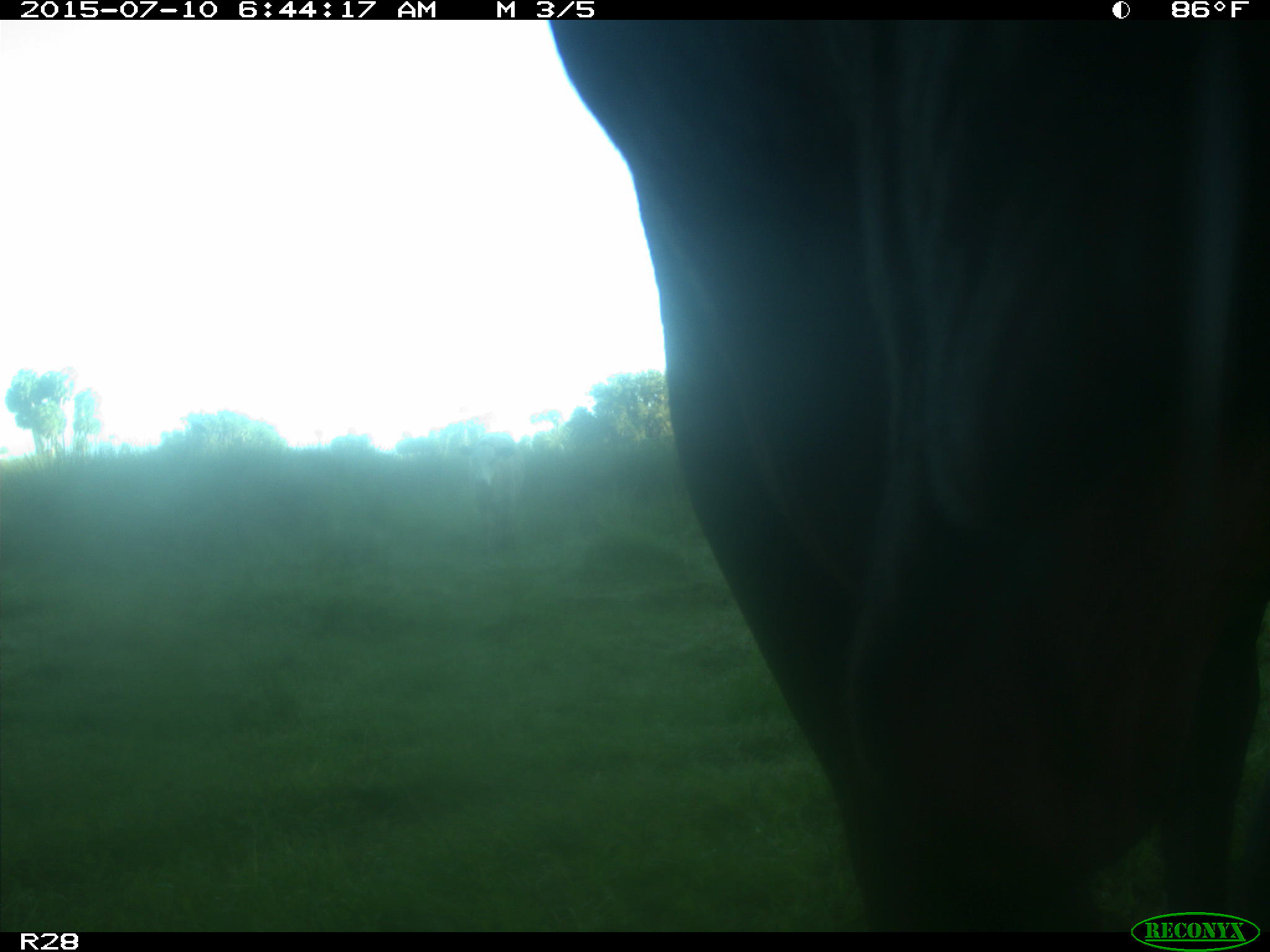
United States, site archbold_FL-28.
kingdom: Animalia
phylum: Chordata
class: Mammalia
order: Artiodactyla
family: Bovidae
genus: Bos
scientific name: Bos taurus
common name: domestic cow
Bos taurus (domestic cow).